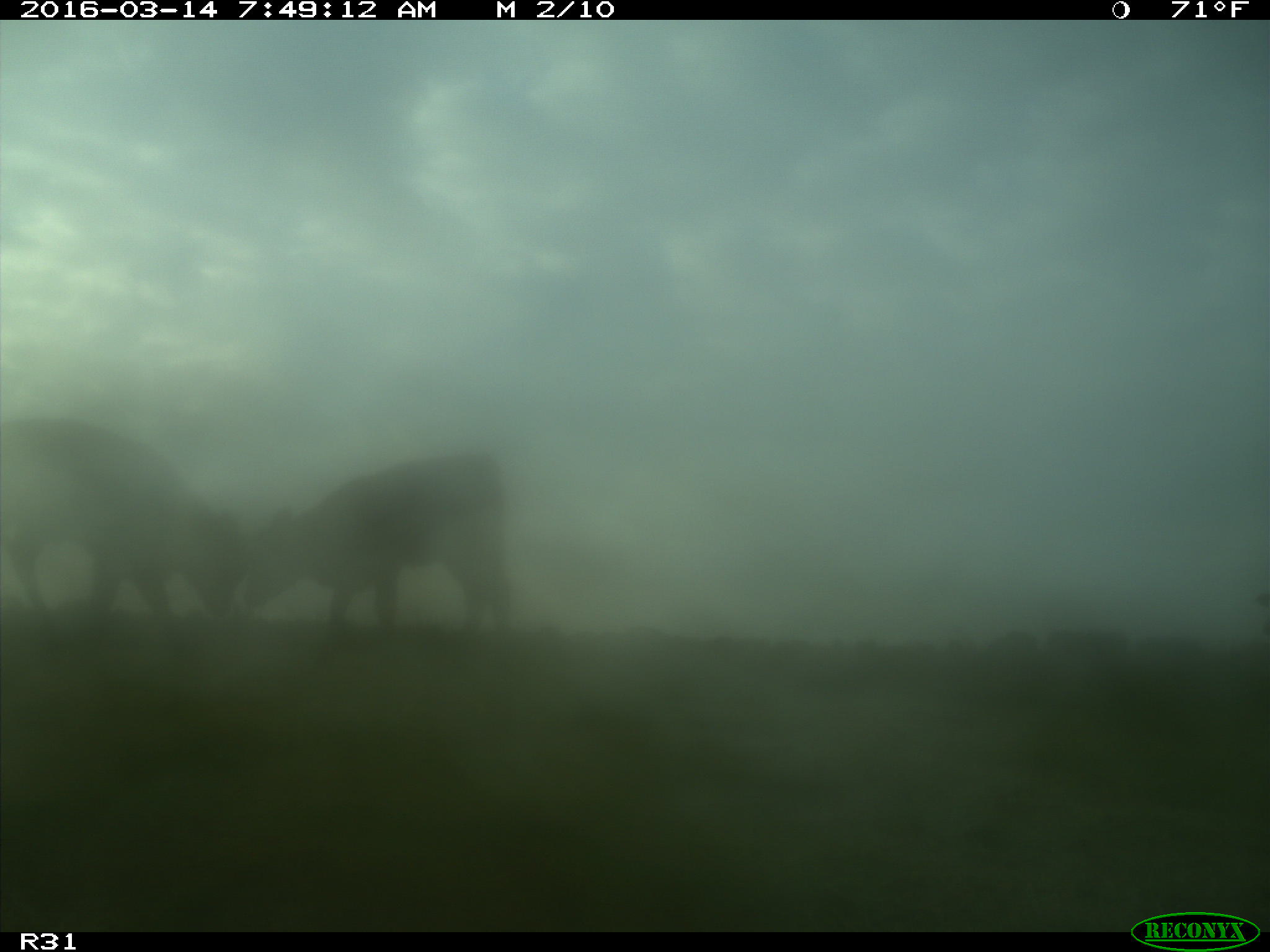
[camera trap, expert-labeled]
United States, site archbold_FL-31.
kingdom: Animalia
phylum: Chordata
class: Mammalia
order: Artiodactyla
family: Bovidae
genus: Bos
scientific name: Bos taurus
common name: domestic cow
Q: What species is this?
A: Bos taurus (domestic cow).